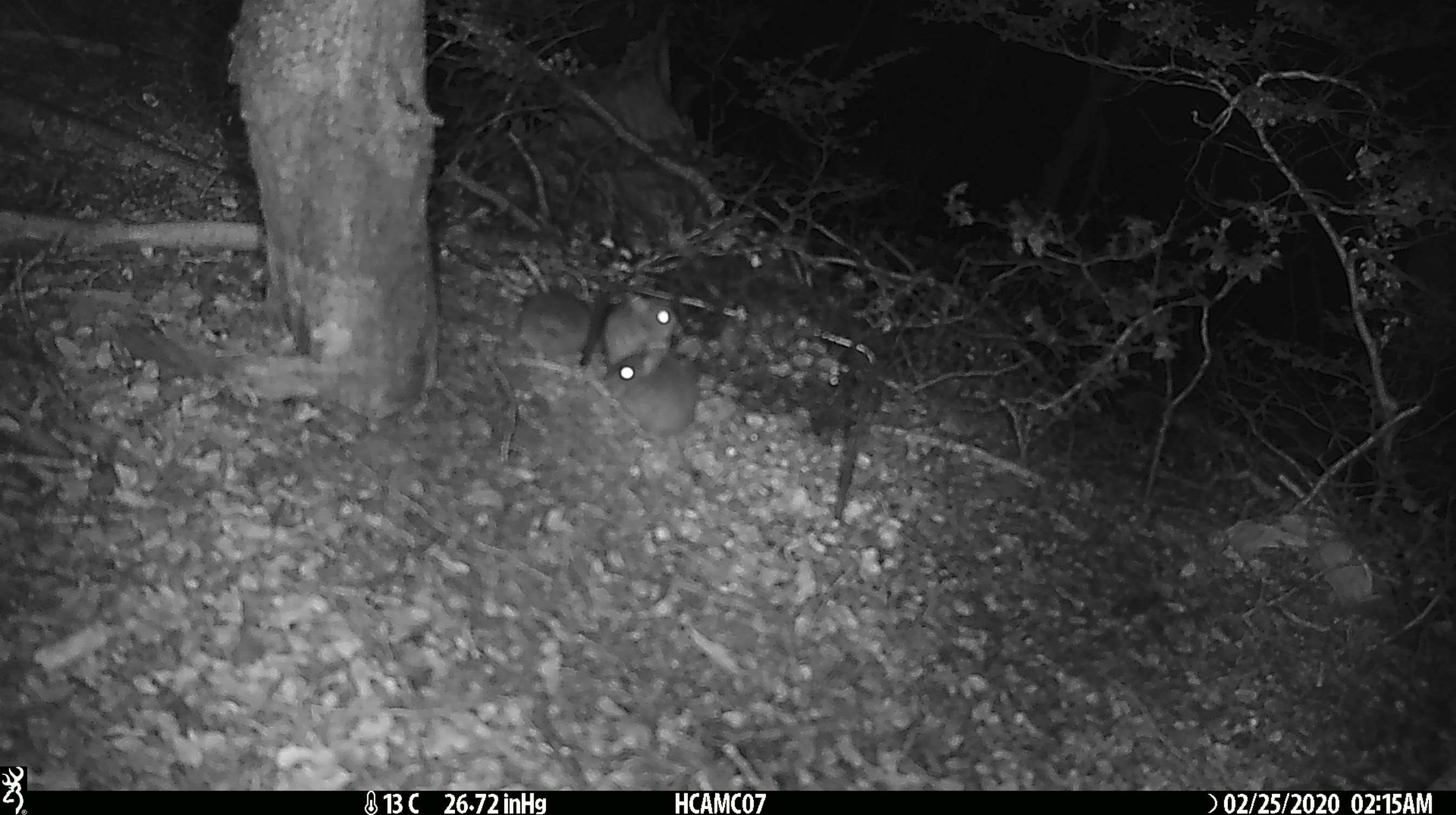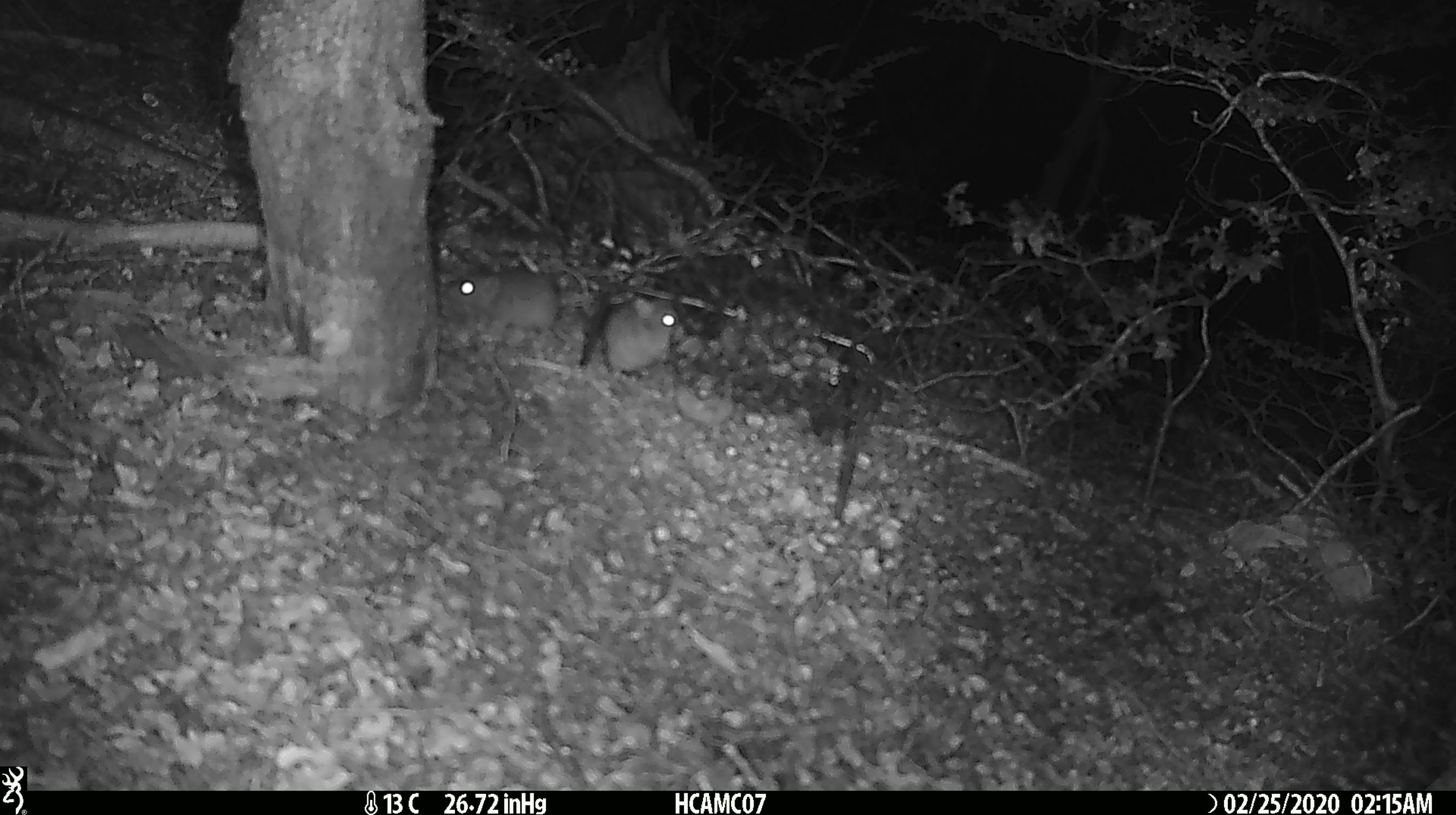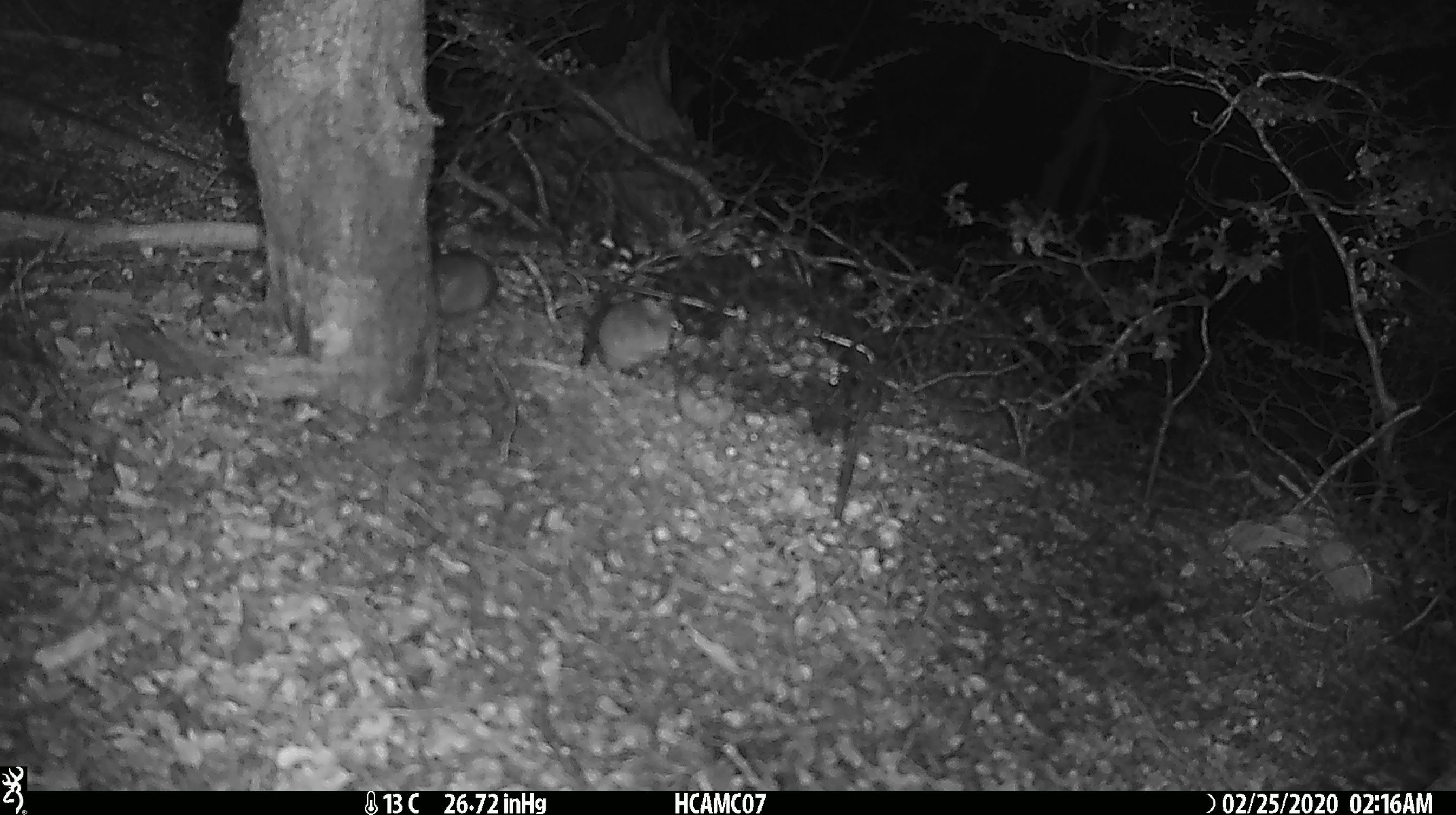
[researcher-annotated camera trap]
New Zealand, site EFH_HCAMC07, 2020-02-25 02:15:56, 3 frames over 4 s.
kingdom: Animalia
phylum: Chordata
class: Mammalia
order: Rodentia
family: Muridae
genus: Mus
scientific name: Mus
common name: mouse